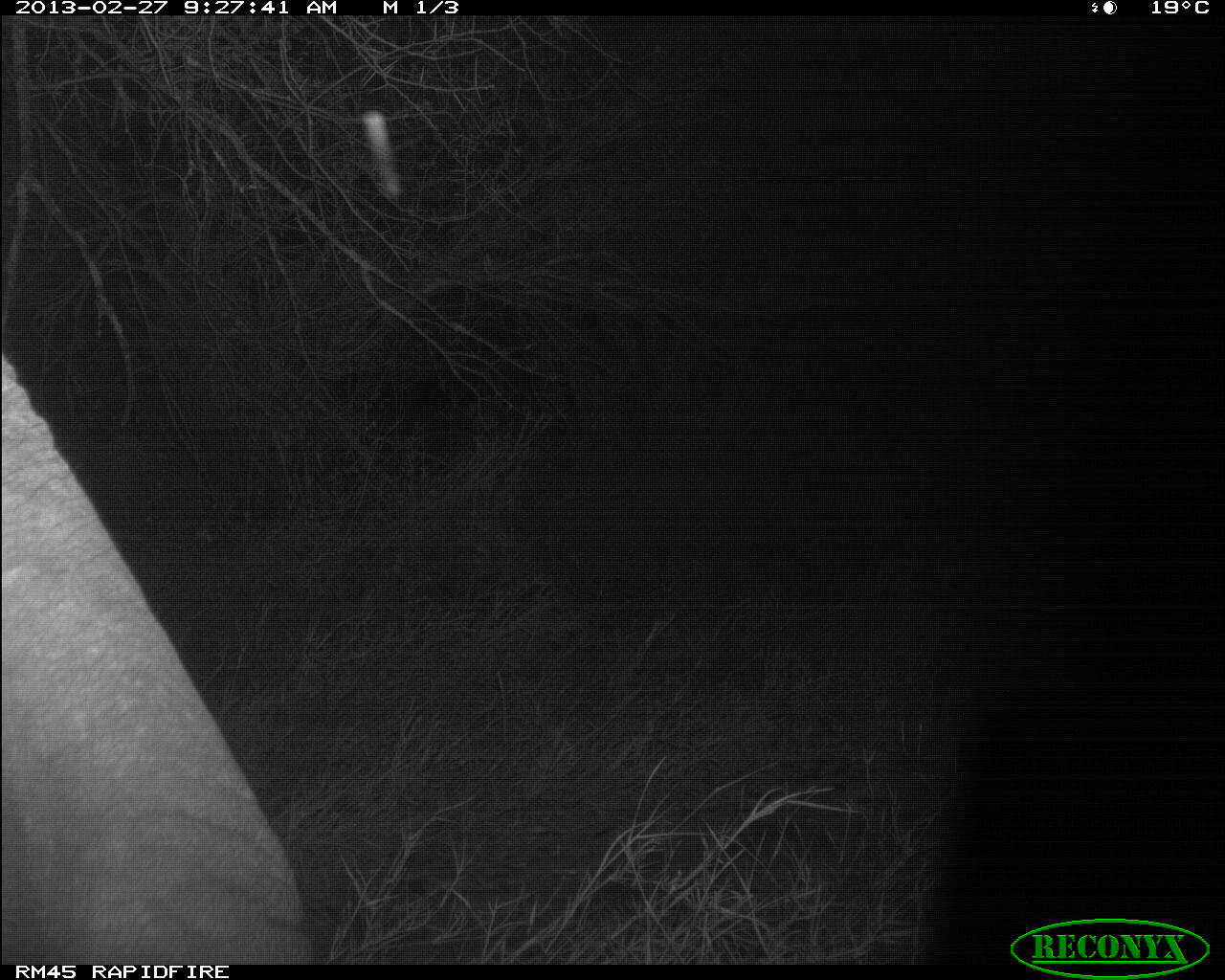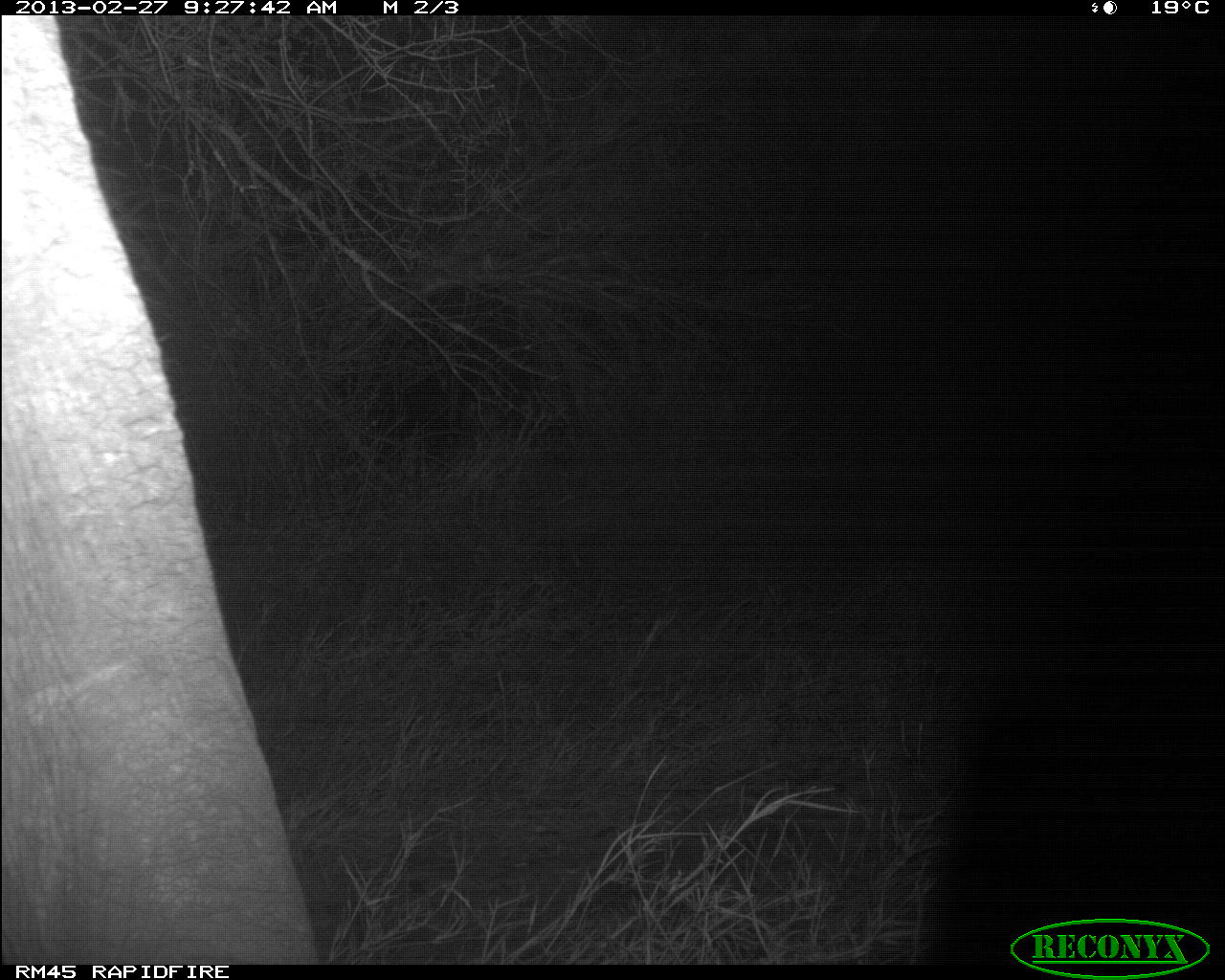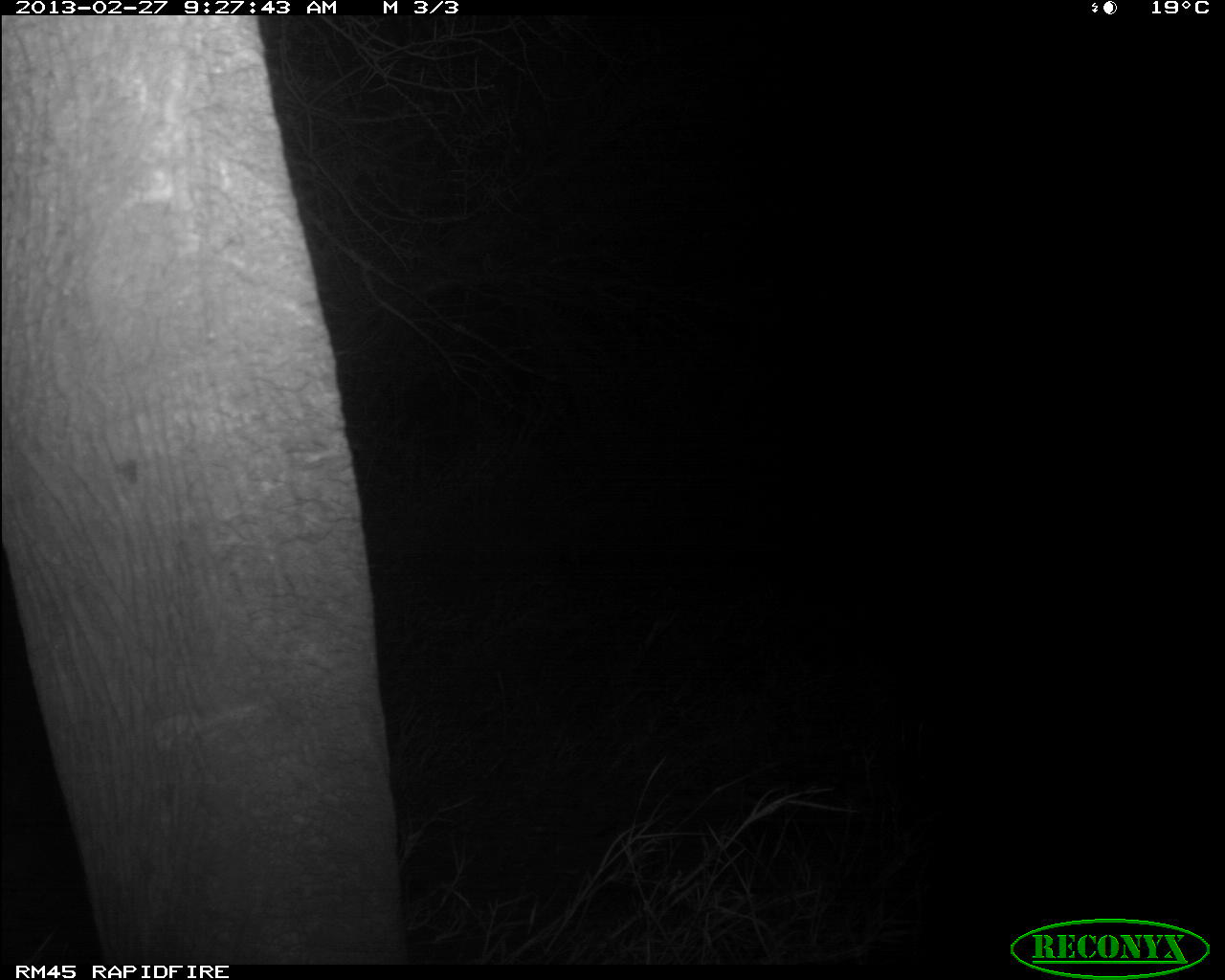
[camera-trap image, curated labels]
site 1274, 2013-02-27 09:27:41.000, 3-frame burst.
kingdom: Animalia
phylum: Chordata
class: Mammalia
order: Proboscidea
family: Elephantidae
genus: Loxodonta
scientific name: Loxodonta africana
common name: african bush elephant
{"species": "Loxodonta africana (african bush elephant)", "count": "1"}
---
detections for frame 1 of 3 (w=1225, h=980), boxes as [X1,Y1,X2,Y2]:
loxodonta africana: [0,341,311,963]